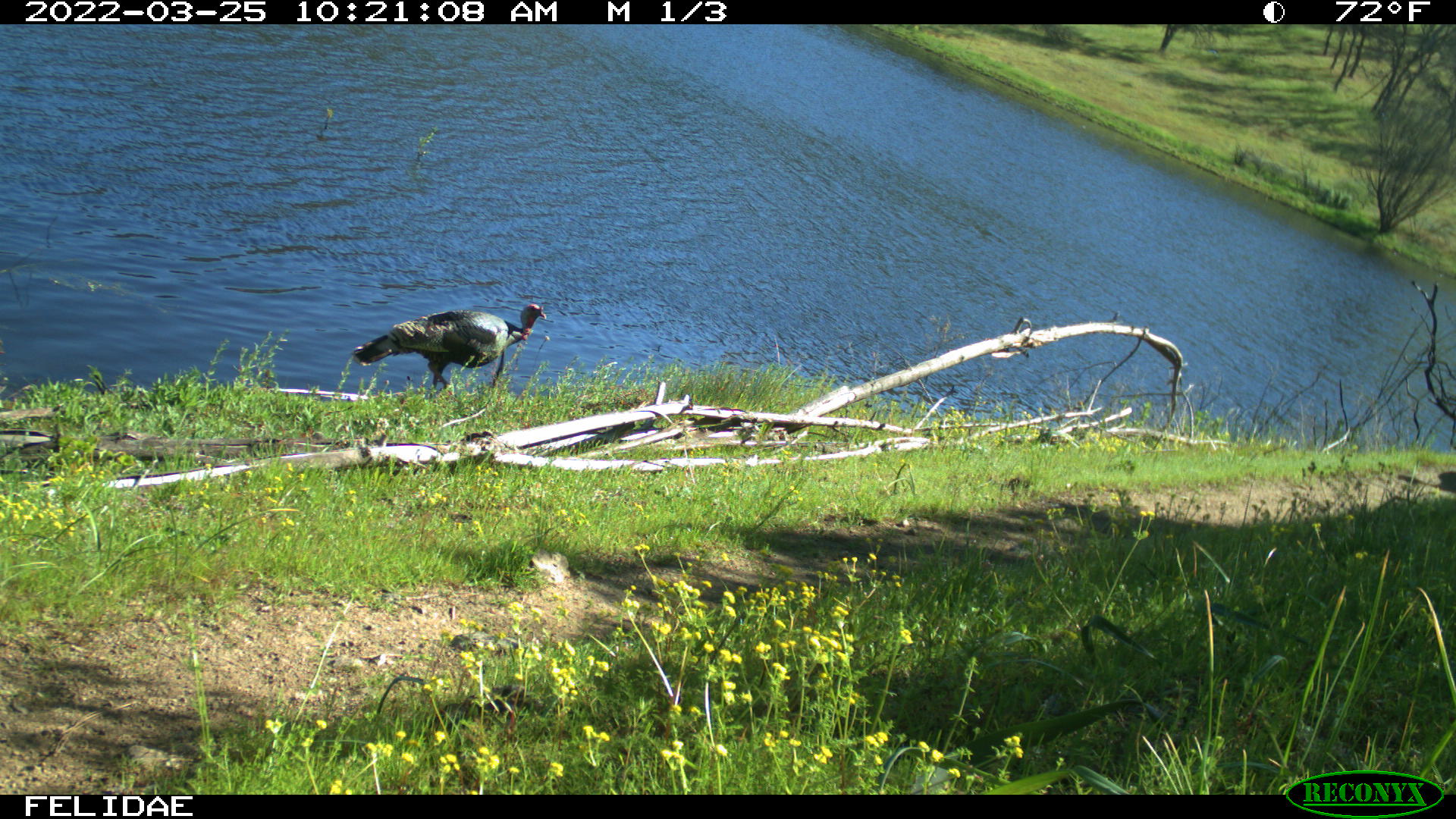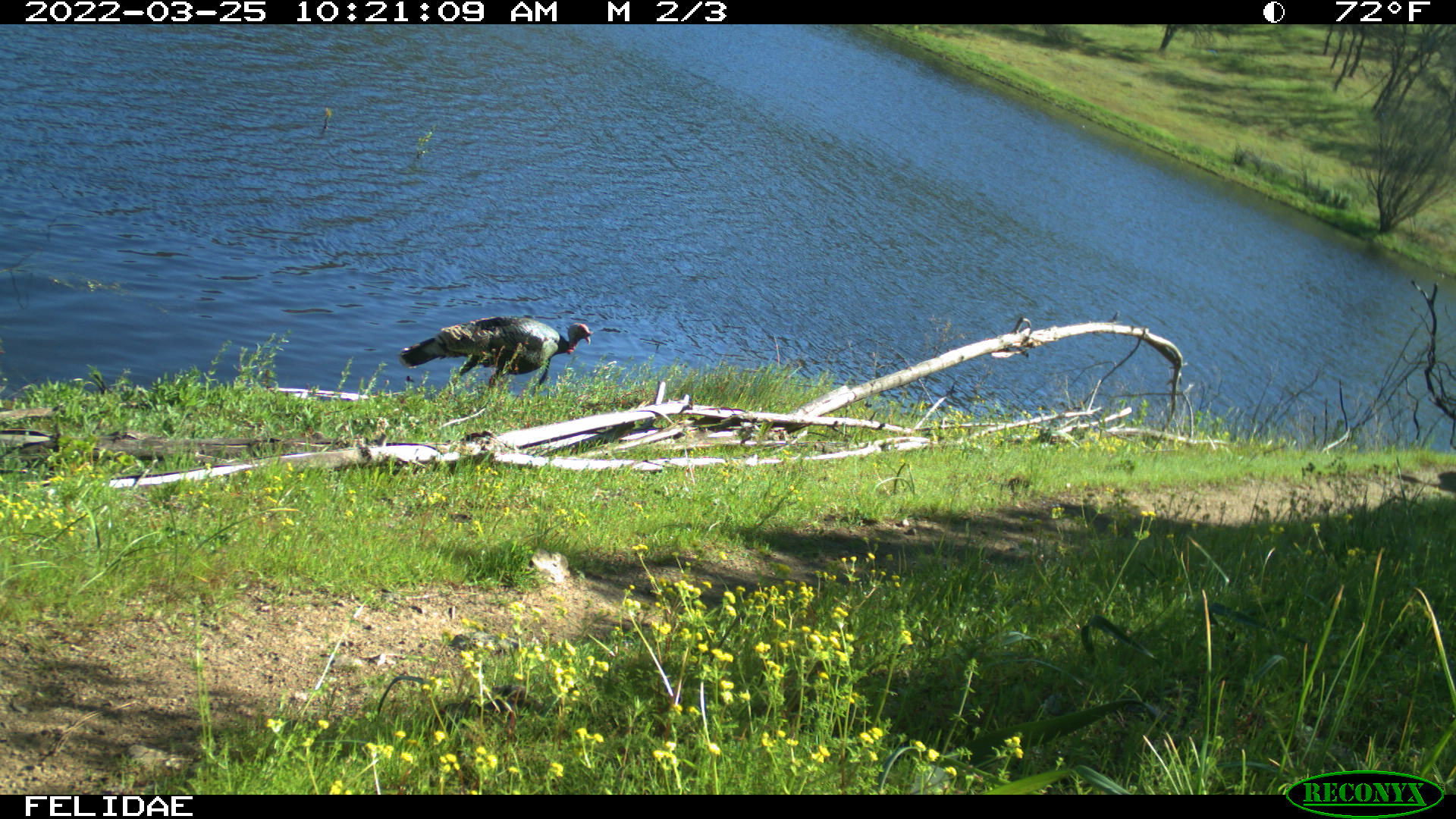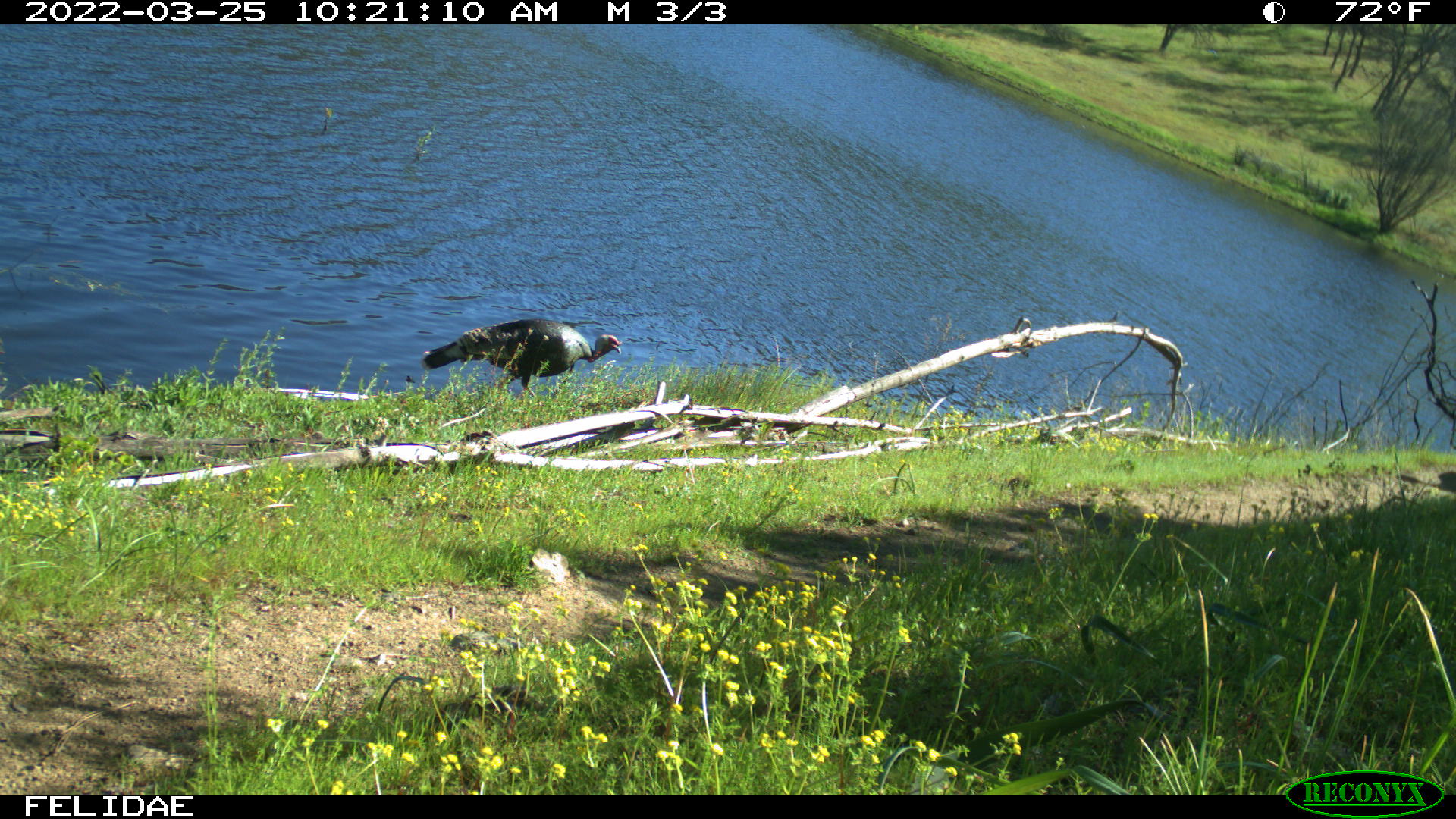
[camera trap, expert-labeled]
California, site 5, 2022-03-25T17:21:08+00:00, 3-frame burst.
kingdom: Animalia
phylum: Chordata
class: Aves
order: Galliformes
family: Phasianidae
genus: Meleagris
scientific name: Meleagris gallopavo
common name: turkey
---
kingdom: Animalia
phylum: Chordata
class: Aves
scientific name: Aves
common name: bird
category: unknown bird